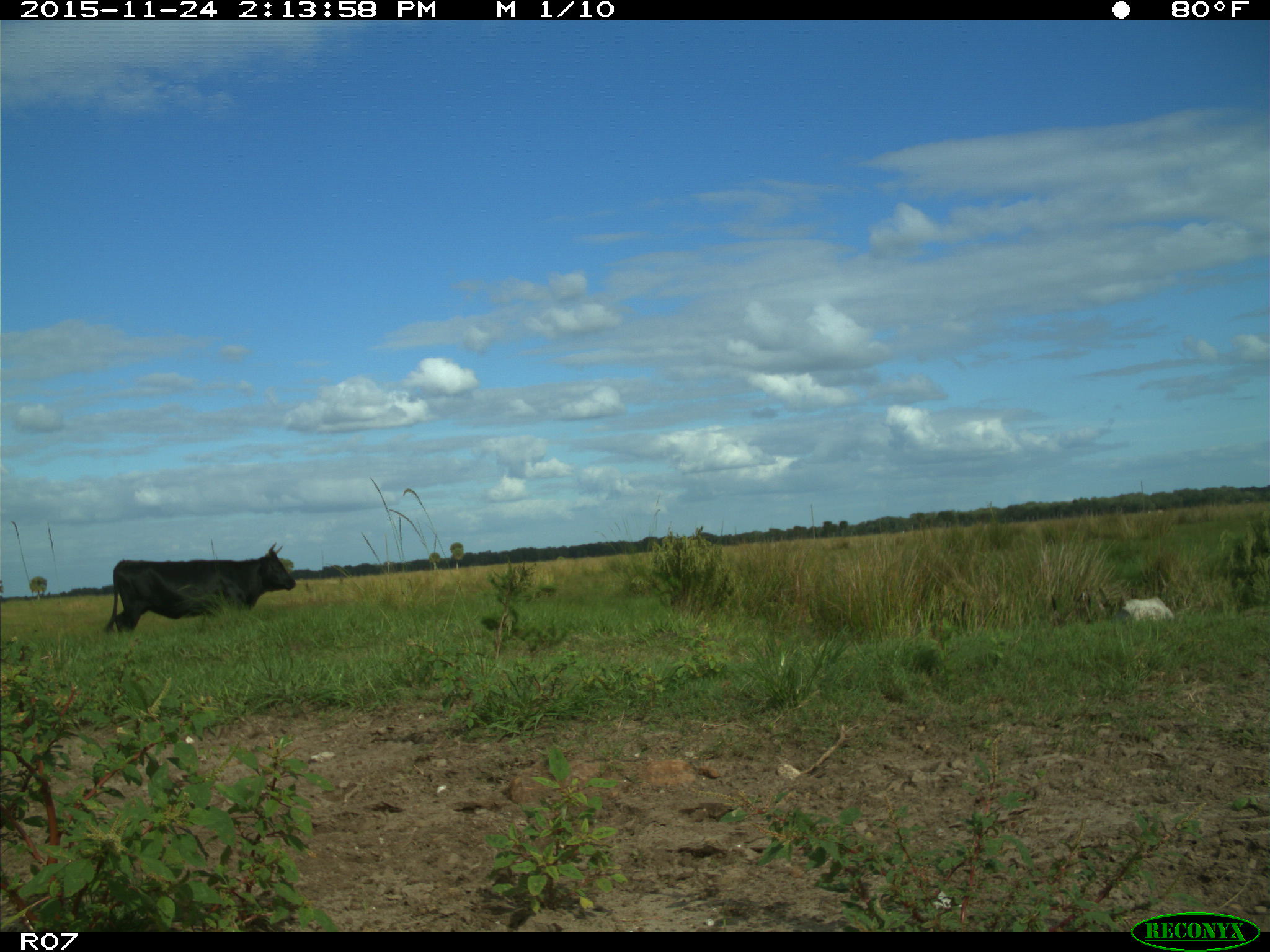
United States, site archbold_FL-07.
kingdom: Animalia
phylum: Chordata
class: Mammalia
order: Artiodactyla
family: Bovidae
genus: Bos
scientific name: Bos taurus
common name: domestic cow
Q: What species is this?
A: Bos taurus (domestic cow).